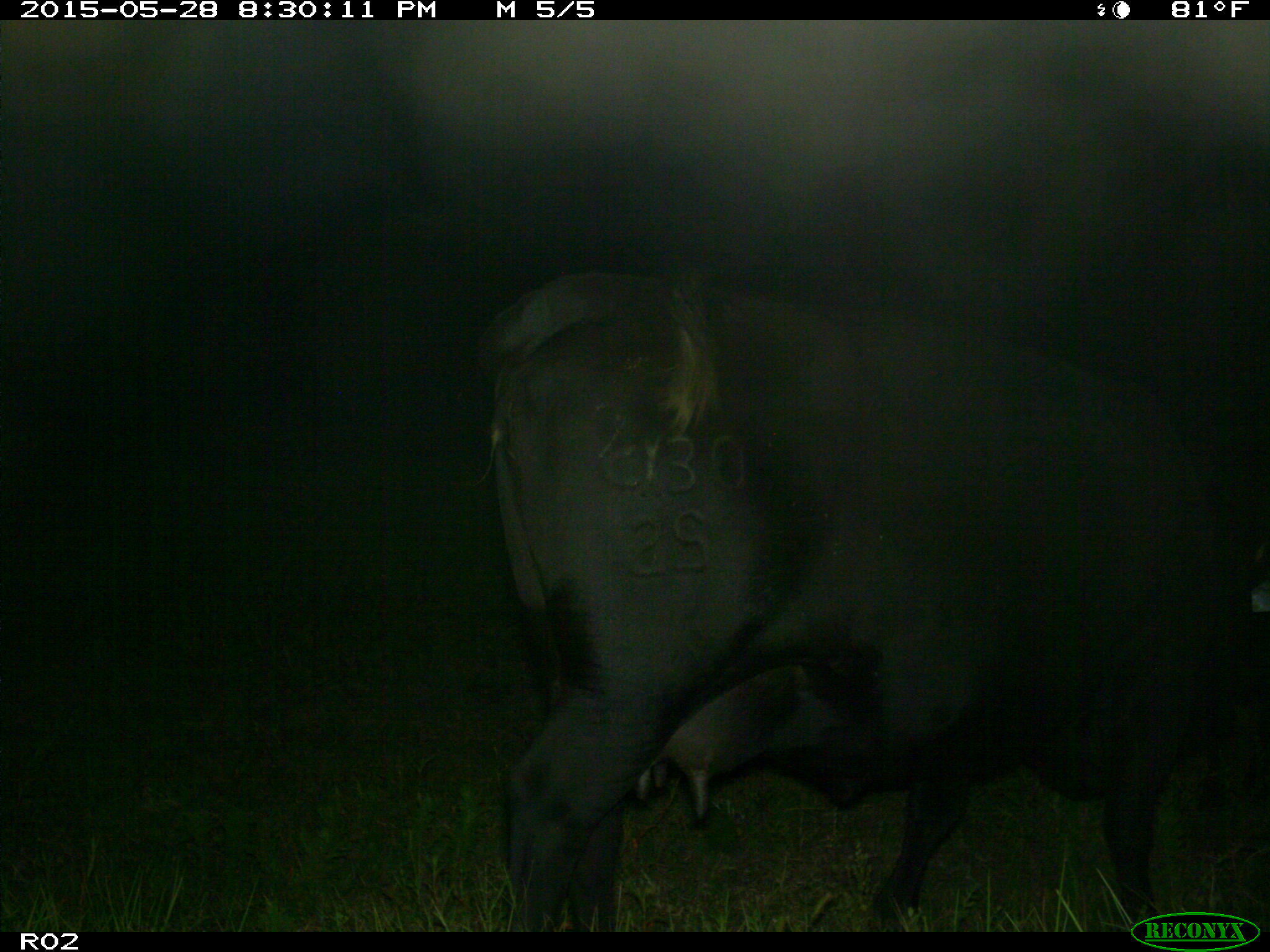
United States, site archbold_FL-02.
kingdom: Animalia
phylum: Chordata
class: Mammalia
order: Artiodactyla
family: Bovidae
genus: Bos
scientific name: Bos taurus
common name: domestic cow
Bos taurus (domestic cow).